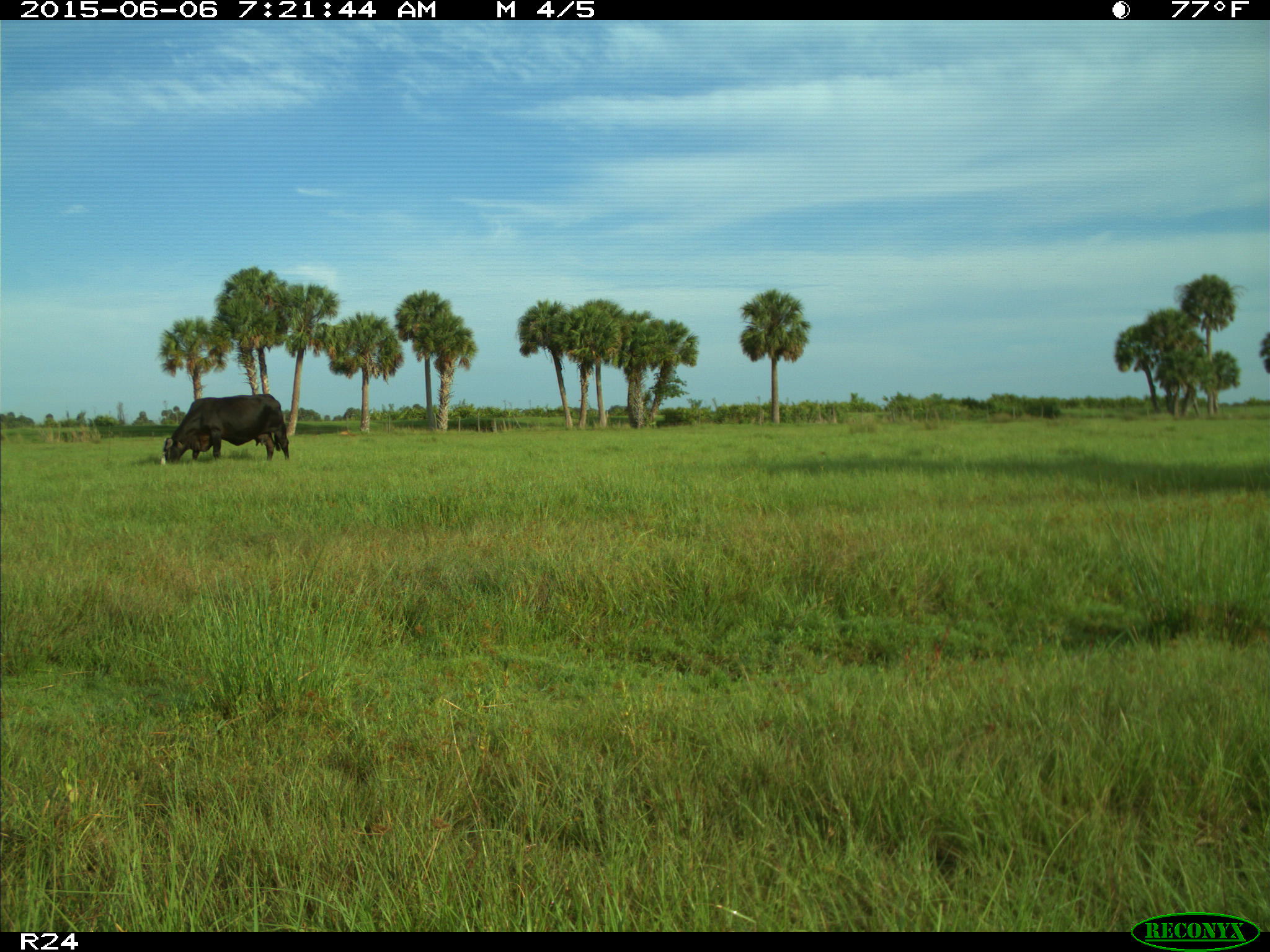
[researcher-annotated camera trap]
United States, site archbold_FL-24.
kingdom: Animalia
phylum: Chordata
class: Mammalia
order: Artiodactyla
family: Bovidae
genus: Bos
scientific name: Bos taurus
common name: domestic cow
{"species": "Bos taurus (domestic cow)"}